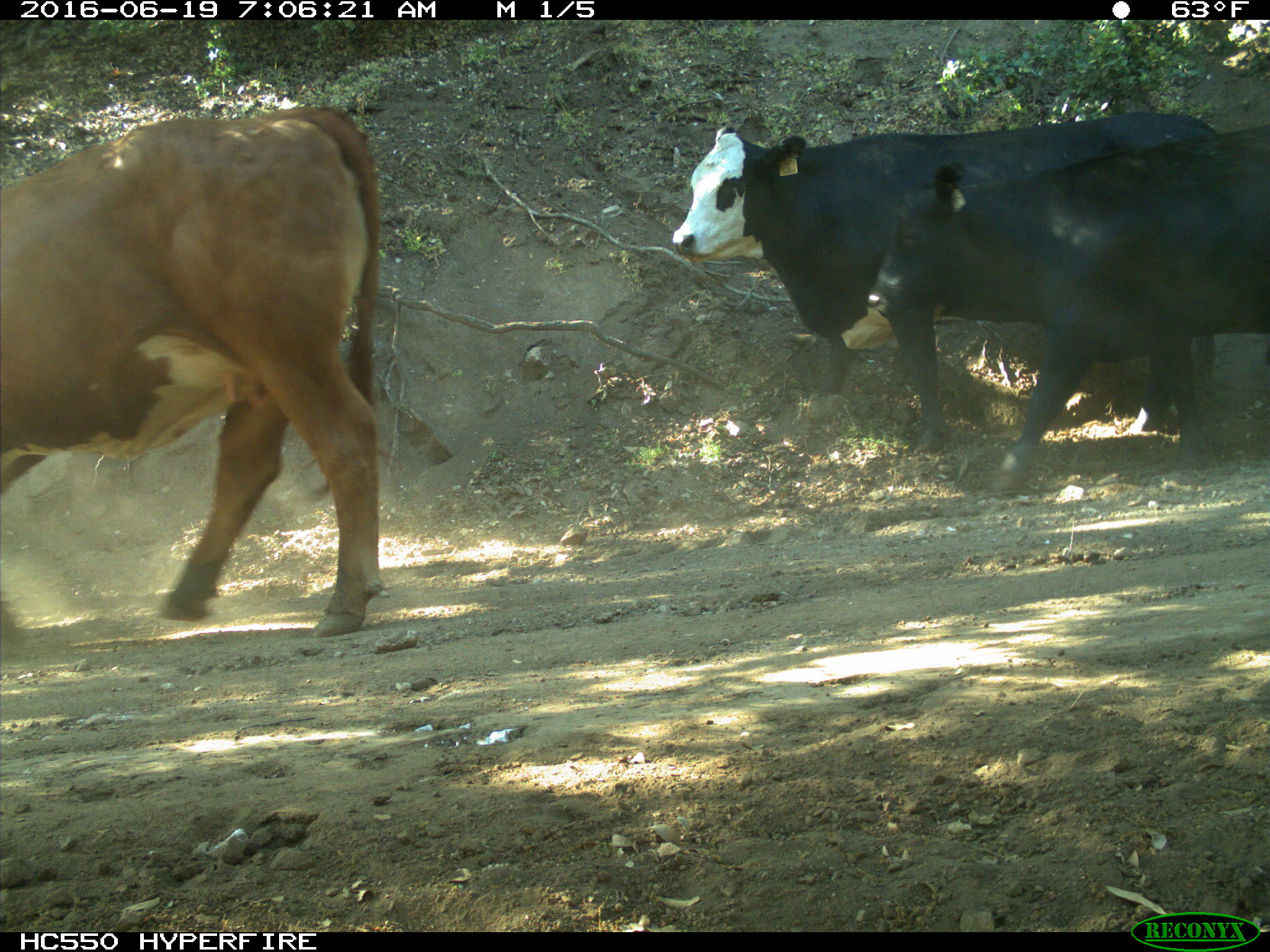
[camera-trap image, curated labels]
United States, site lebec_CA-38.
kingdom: Animalia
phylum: Chordata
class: Mammalia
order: Artiodactyla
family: Bovidae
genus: Bos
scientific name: Bos taurus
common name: domestic cow